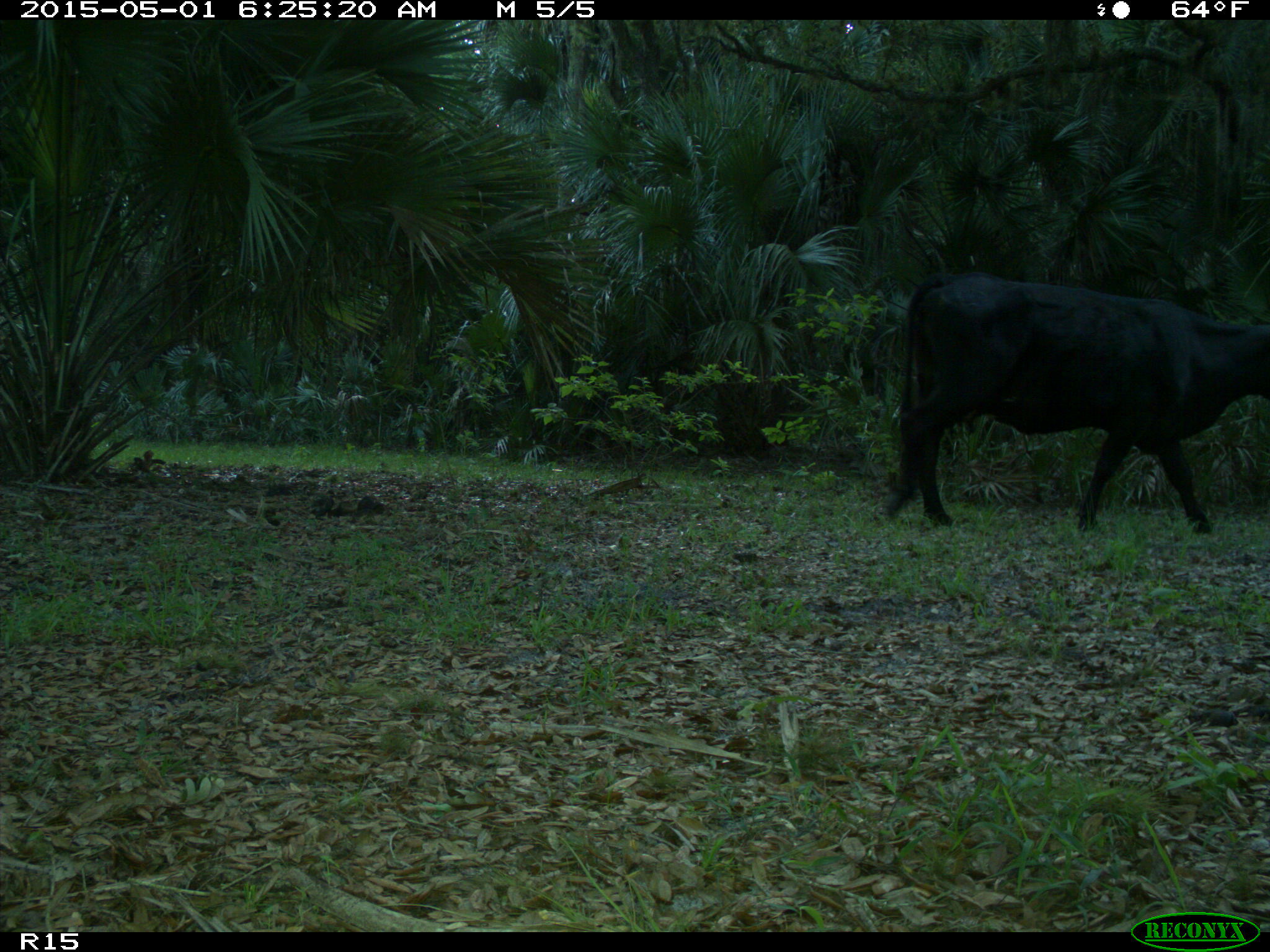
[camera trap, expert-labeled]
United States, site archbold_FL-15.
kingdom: Animalia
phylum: Chordata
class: Mammalia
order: Artiodactyla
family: Bovidae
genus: Bos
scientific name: Bos taurus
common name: domestic cow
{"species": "Bos taurus (domestic cow)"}